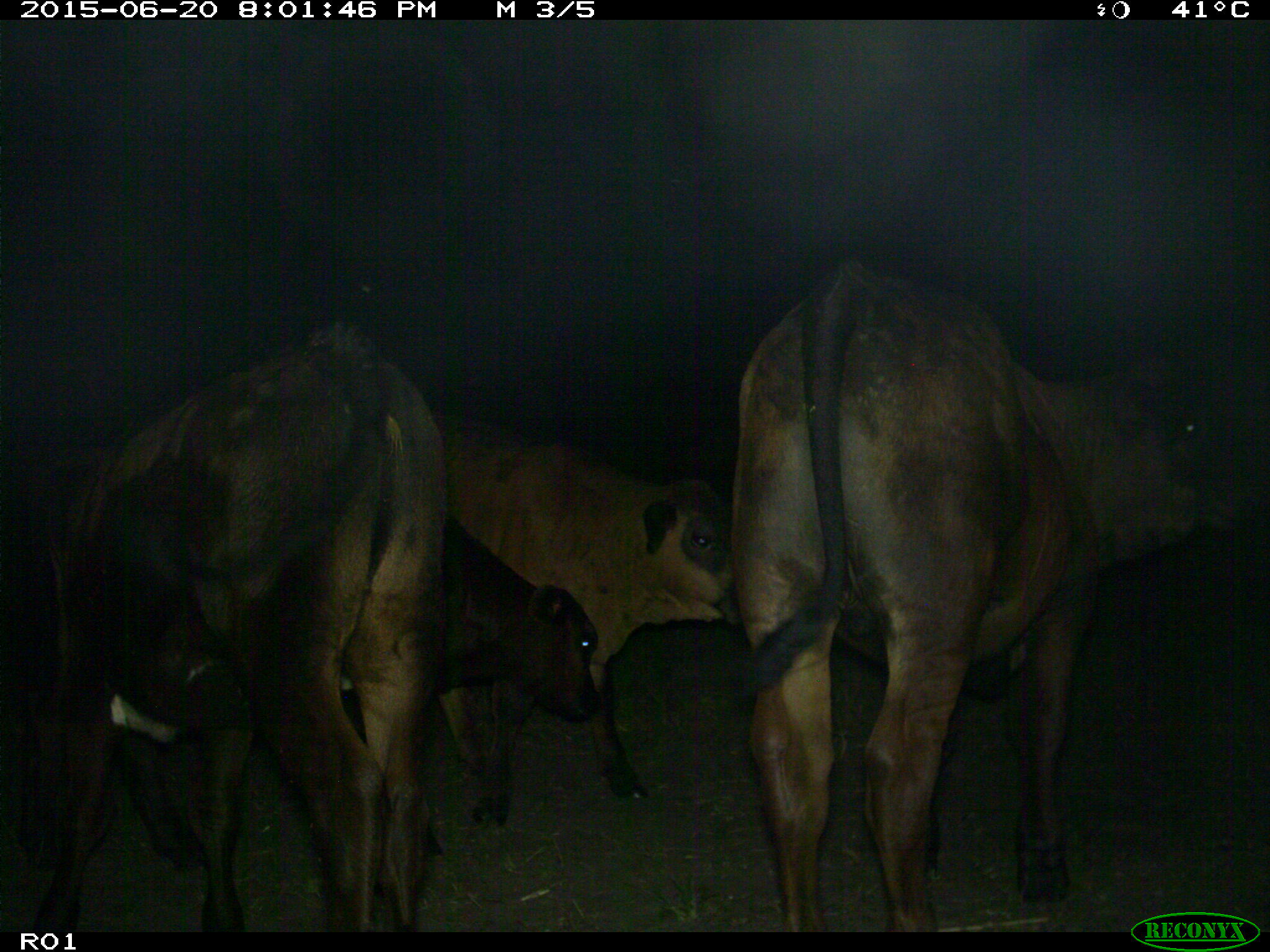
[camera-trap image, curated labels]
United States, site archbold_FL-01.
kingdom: Animalia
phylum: Chordata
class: Mammalia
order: Artiodactyla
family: Bovidae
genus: Bos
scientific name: Bos taurus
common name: domestic cow